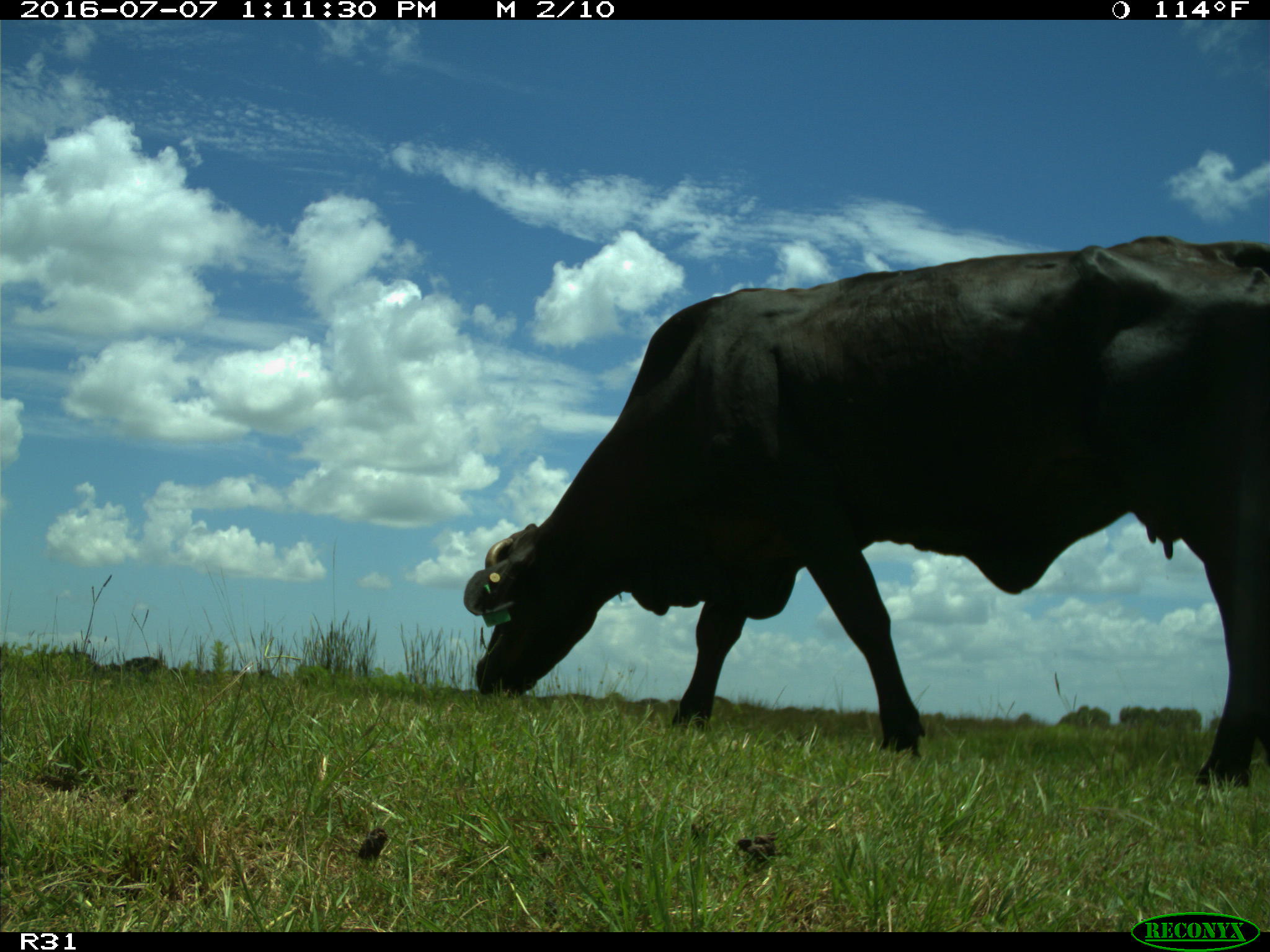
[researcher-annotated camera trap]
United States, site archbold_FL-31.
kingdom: Animalia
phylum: Chordata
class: Mammalia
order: Artiodactyla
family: Bovidae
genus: Bos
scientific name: Bos taurus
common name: domestic cow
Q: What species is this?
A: Bos taurus (domestic cow).